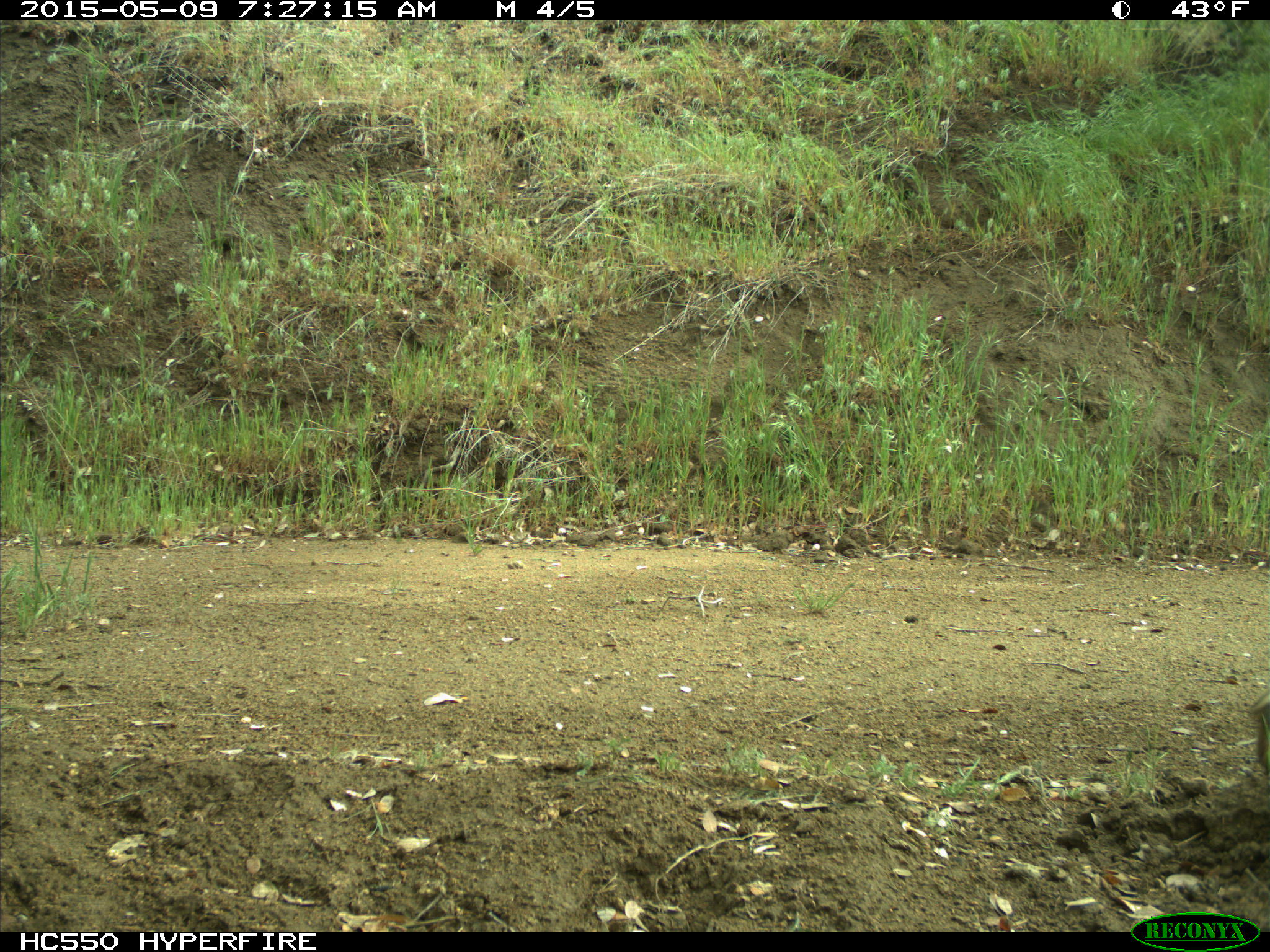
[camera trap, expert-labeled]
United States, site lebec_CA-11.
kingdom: Animalia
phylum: Chordata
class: Mammalia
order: Artiodactyla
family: Cervidae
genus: Odocoileus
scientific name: Odocoileus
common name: deer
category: unidentified deer